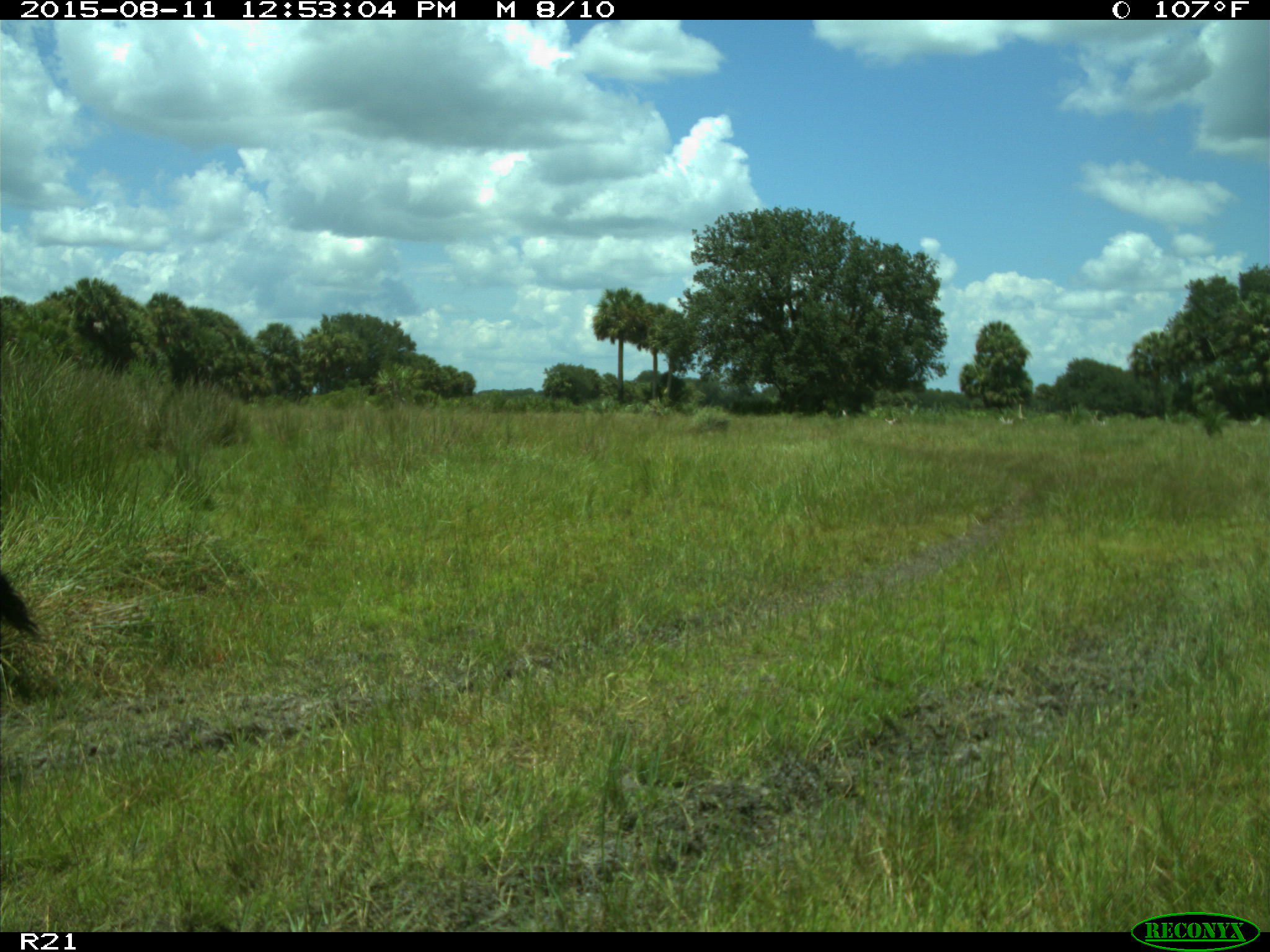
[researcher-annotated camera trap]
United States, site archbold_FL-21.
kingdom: Animalia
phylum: Chordata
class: Mammalia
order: Artiodactyla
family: Bovidae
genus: Bos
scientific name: Bos taurus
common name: domestic cow